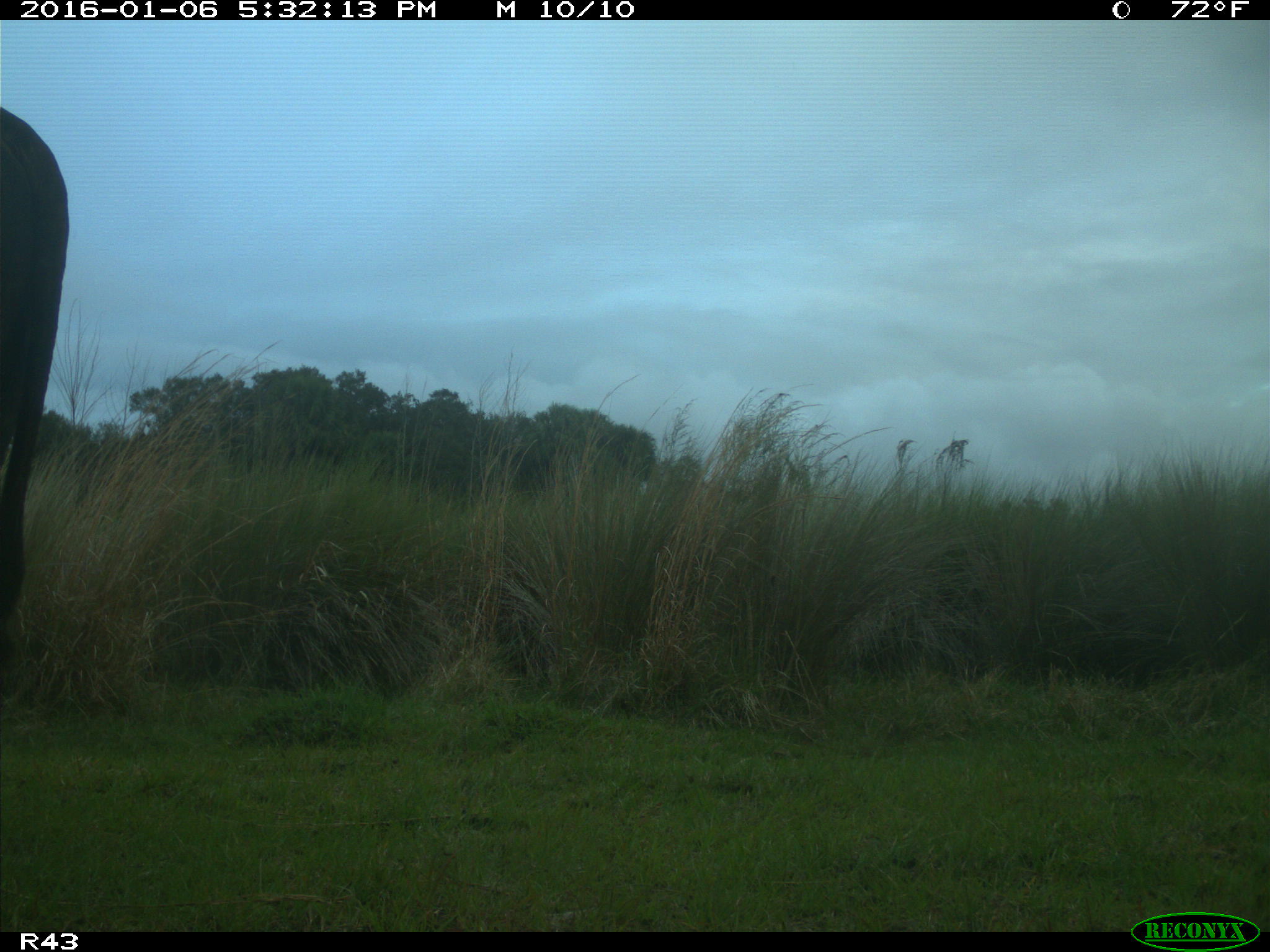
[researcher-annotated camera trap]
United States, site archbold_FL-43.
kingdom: Animalia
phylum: Chordata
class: Mammalia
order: Artiodactyla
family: Bovidae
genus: Bos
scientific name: Bos taurus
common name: domestic cow